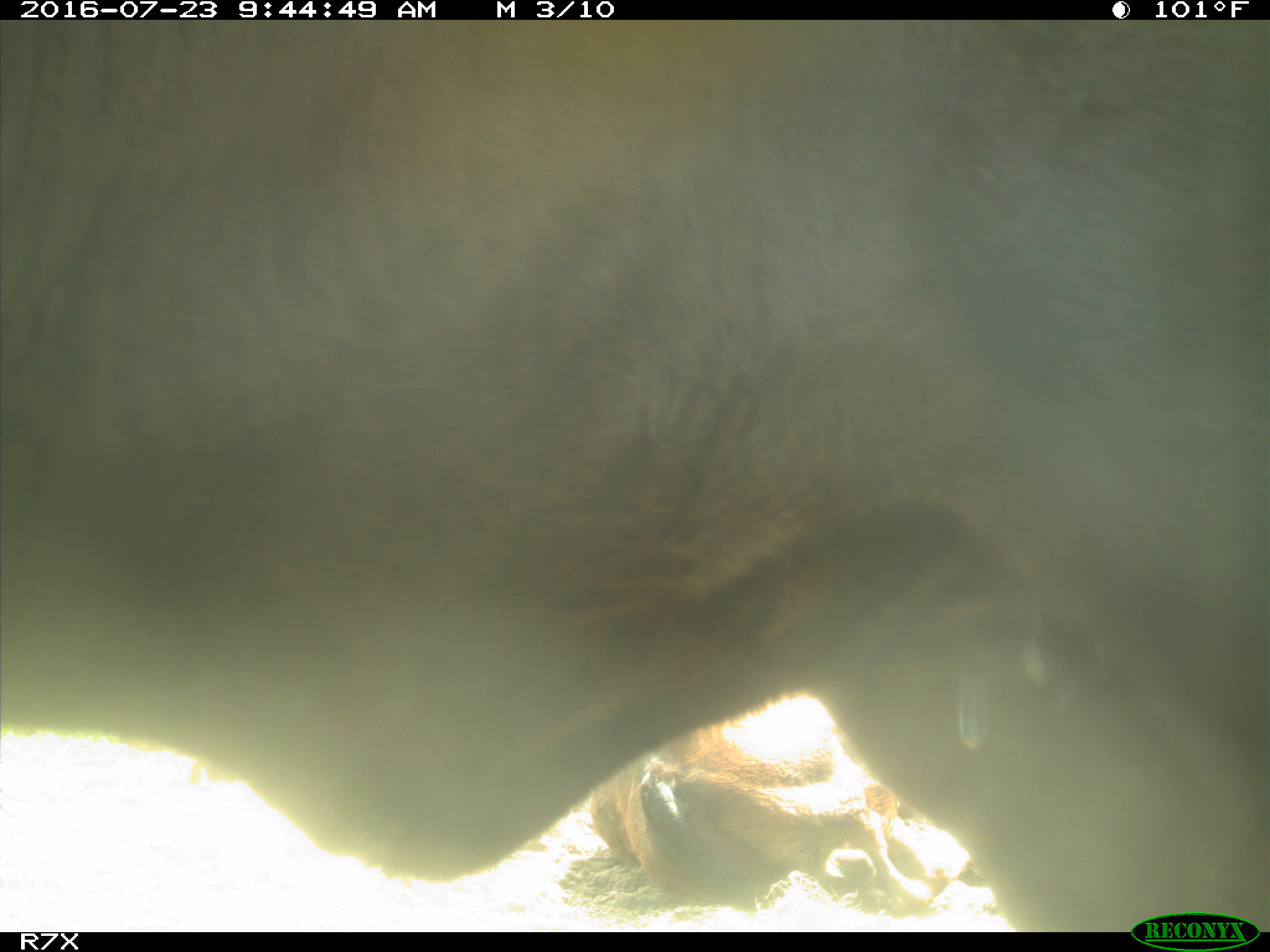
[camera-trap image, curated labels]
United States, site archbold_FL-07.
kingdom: Animalia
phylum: Chordata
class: Mammalia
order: Artiodactyla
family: Bovidae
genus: Bos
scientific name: Bos taurus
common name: domestic cow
Bos taurus (domestic cow).